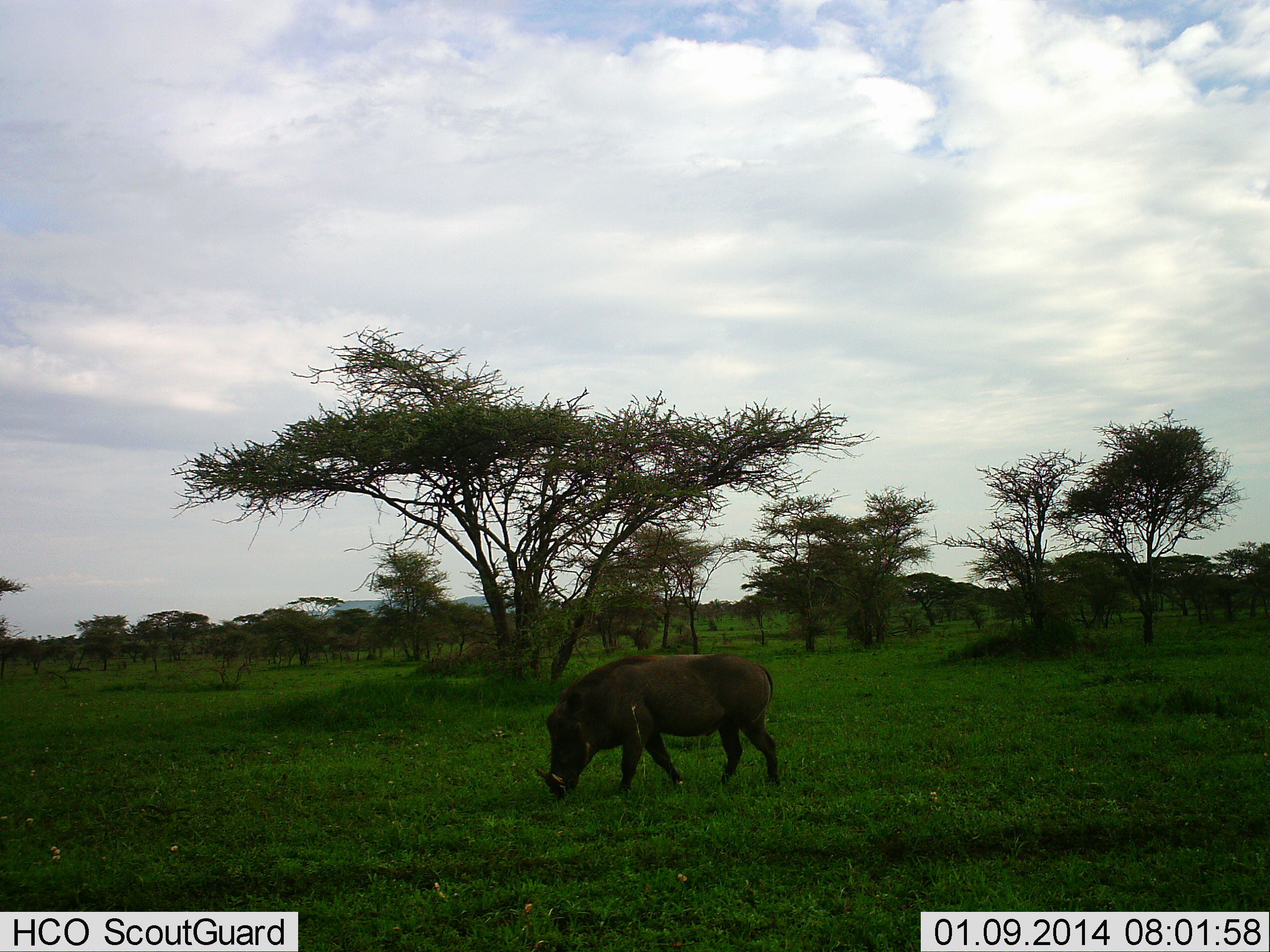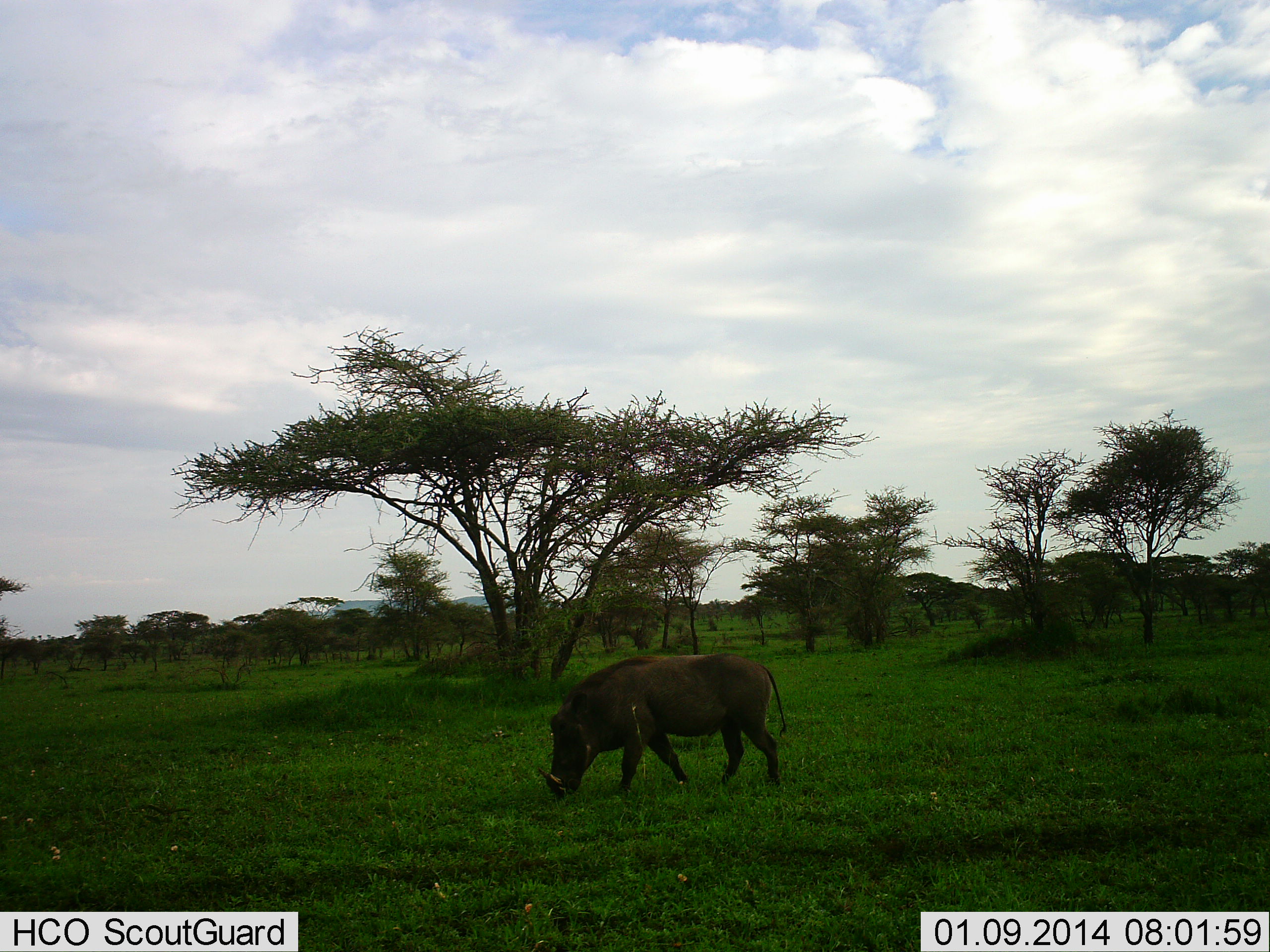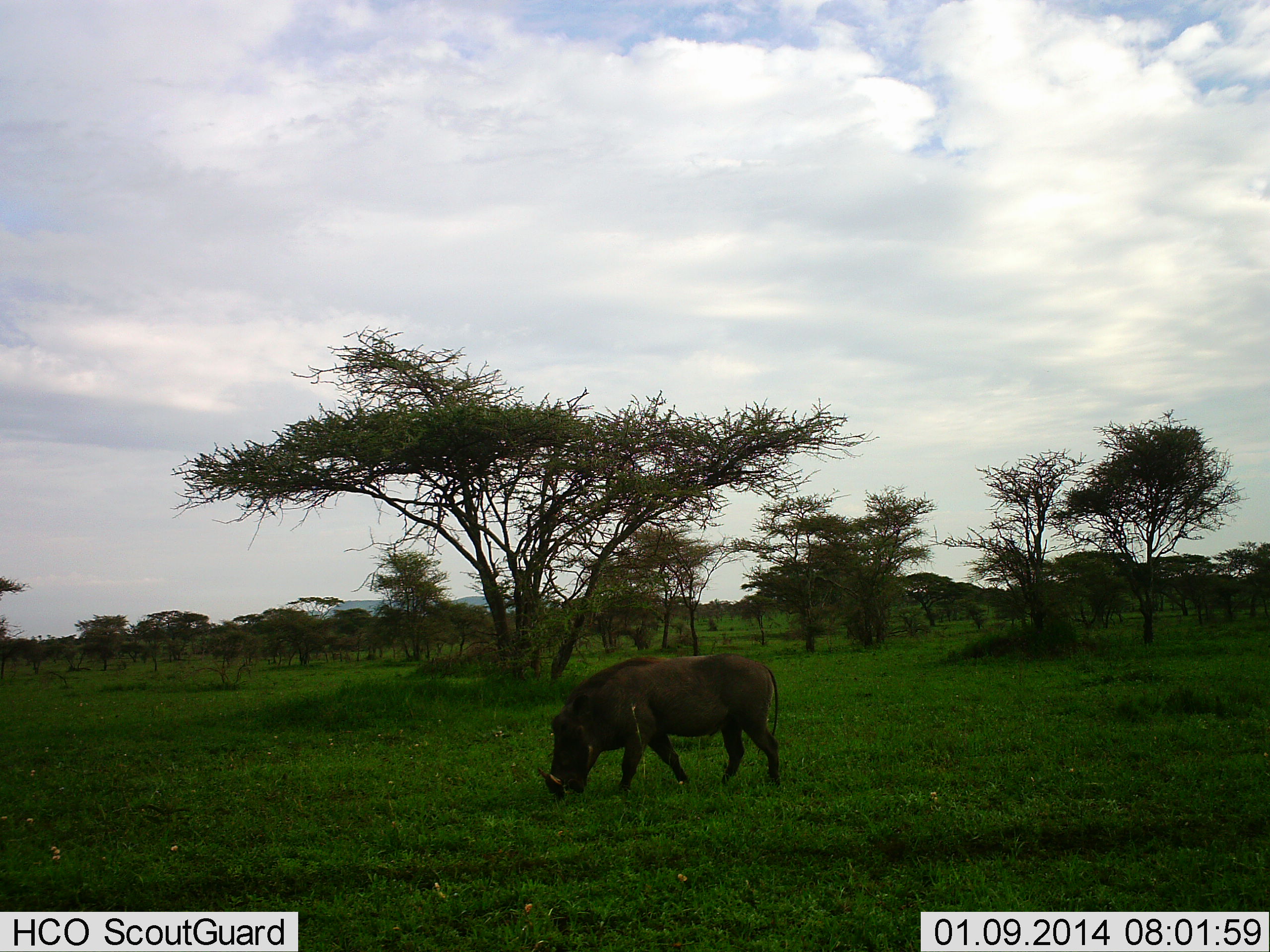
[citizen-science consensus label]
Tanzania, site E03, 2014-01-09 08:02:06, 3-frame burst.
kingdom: Animalia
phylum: Chordata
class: Mammalia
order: Artiodactyla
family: Suidae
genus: Phacochoerus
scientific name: Phacochoerus africanus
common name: warthog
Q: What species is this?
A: Warthog (Phacochoerus africanus).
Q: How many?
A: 1.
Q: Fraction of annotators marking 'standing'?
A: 30%.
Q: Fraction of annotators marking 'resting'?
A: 0%.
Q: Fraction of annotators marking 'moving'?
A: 0%.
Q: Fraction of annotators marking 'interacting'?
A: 0%.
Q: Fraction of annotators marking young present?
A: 0%.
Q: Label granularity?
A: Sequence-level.